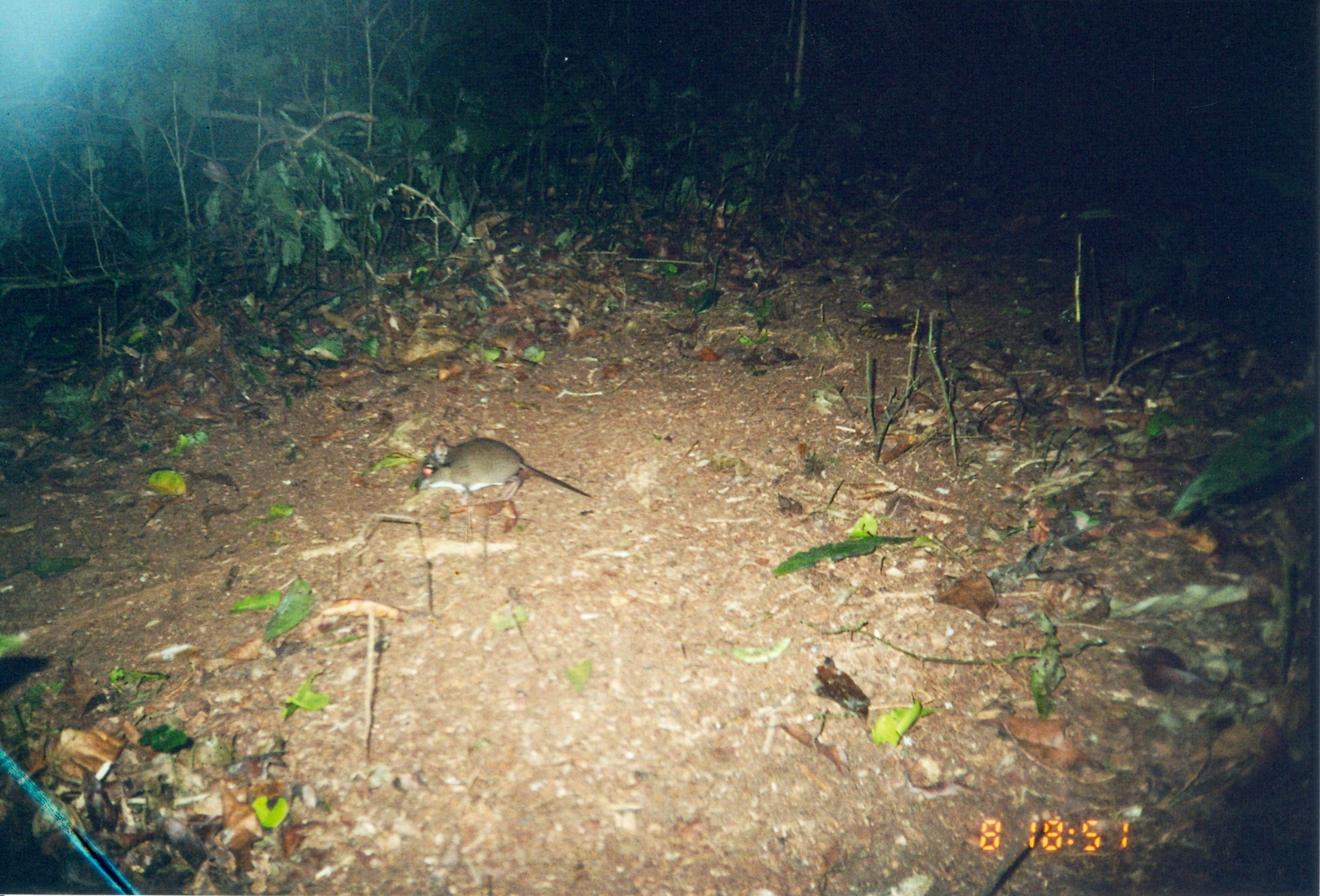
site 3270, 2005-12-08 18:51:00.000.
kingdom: Animalia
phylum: Chordata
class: Mammalia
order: Macroscelidea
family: Macroscelididae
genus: Petrodromus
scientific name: Petrodromus tetradactylus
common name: four-toed sengi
Petrodromus tetradactylus (four-toed sengi), count 1.